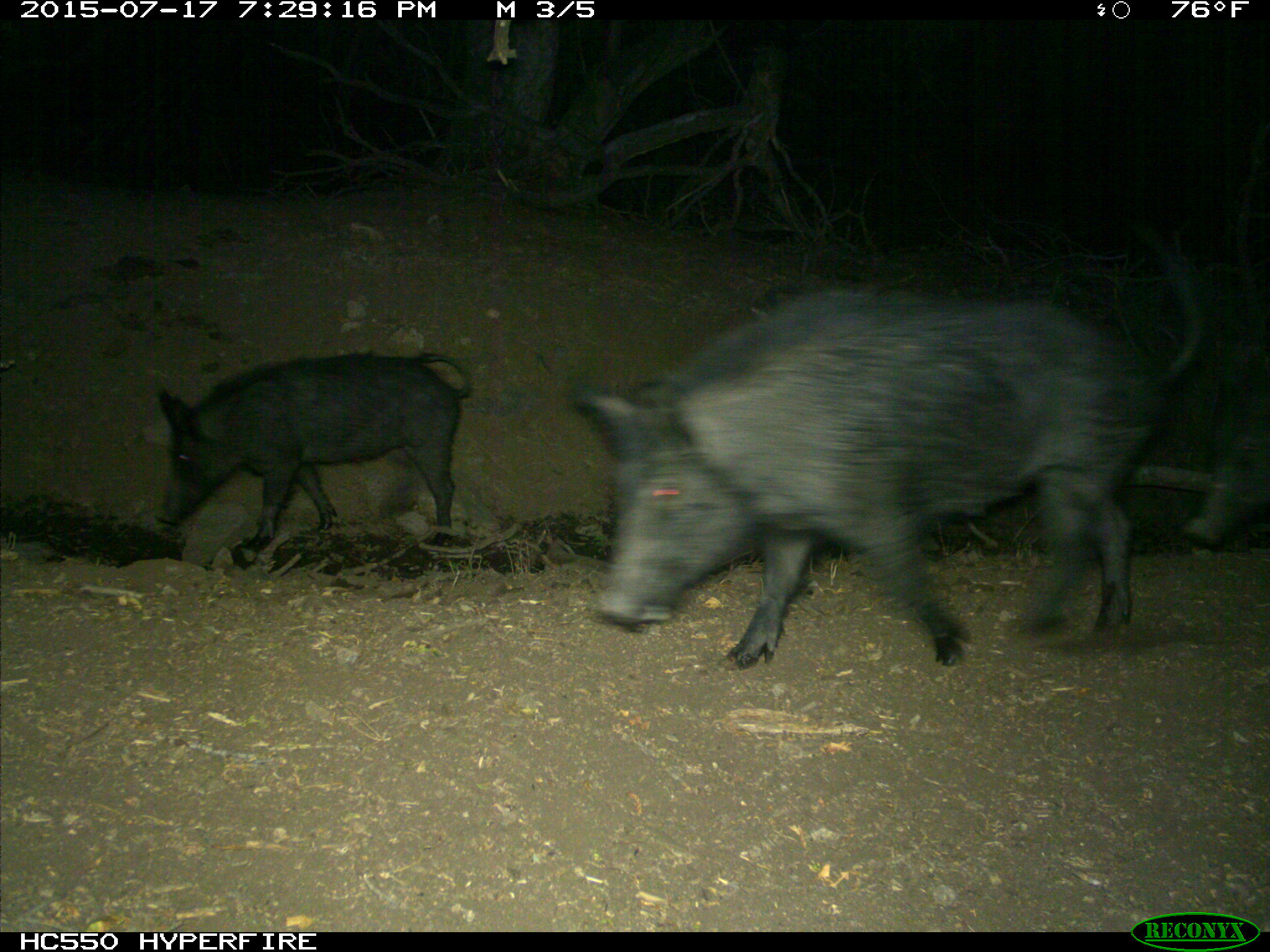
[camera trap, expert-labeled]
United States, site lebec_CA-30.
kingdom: Animalia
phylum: Chordata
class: Mammalia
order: Artiodactyla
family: Suidae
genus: Sus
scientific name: Sus scrofa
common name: wild boar